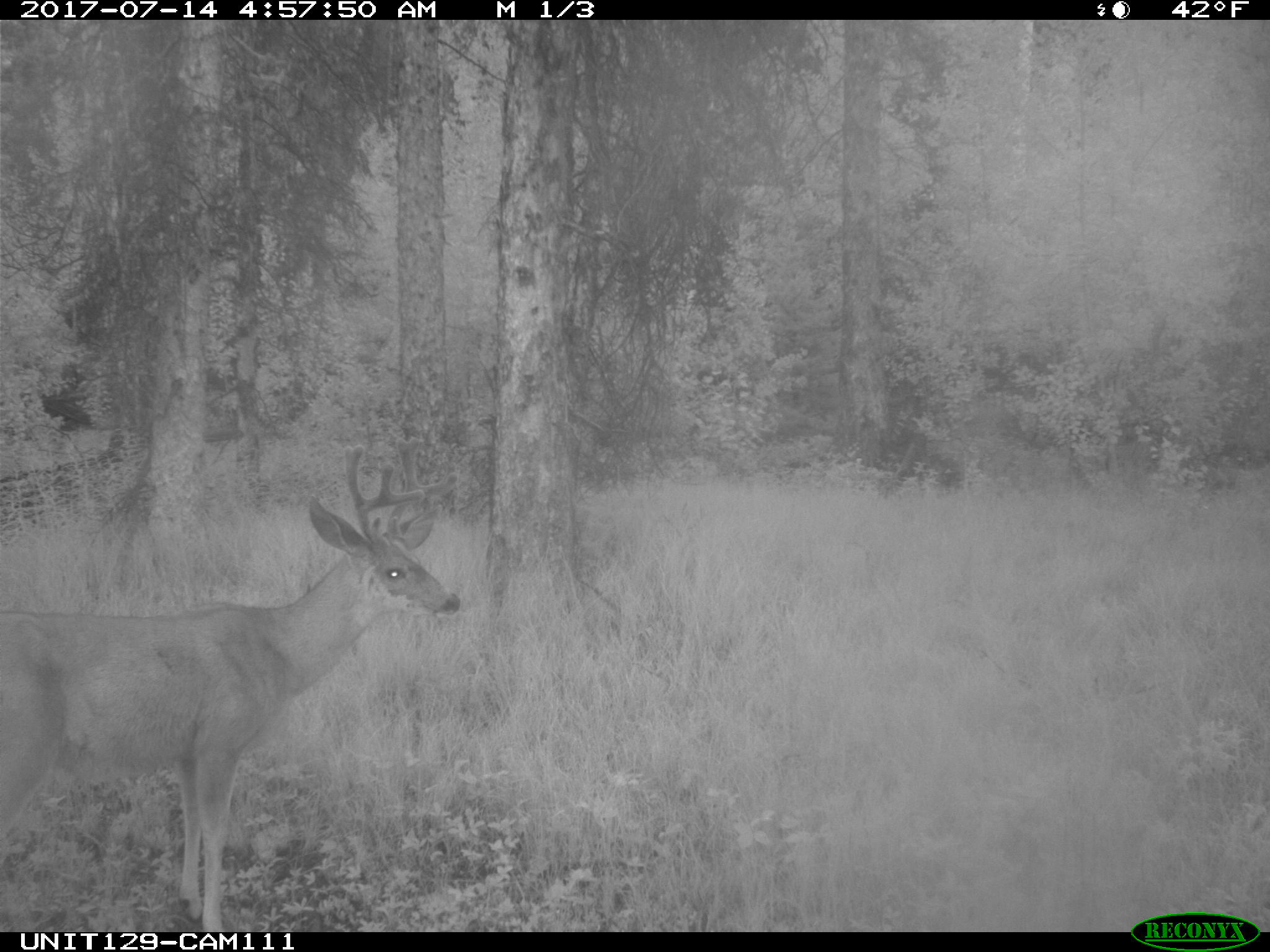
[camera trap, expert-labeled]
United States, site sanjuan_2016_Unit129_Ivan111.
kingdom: Animalia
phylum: Chordata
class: Mammalia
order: Artiodactyla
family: Cervidae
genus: Odocoileus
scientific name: Odocoileus hemionus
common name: mule deer